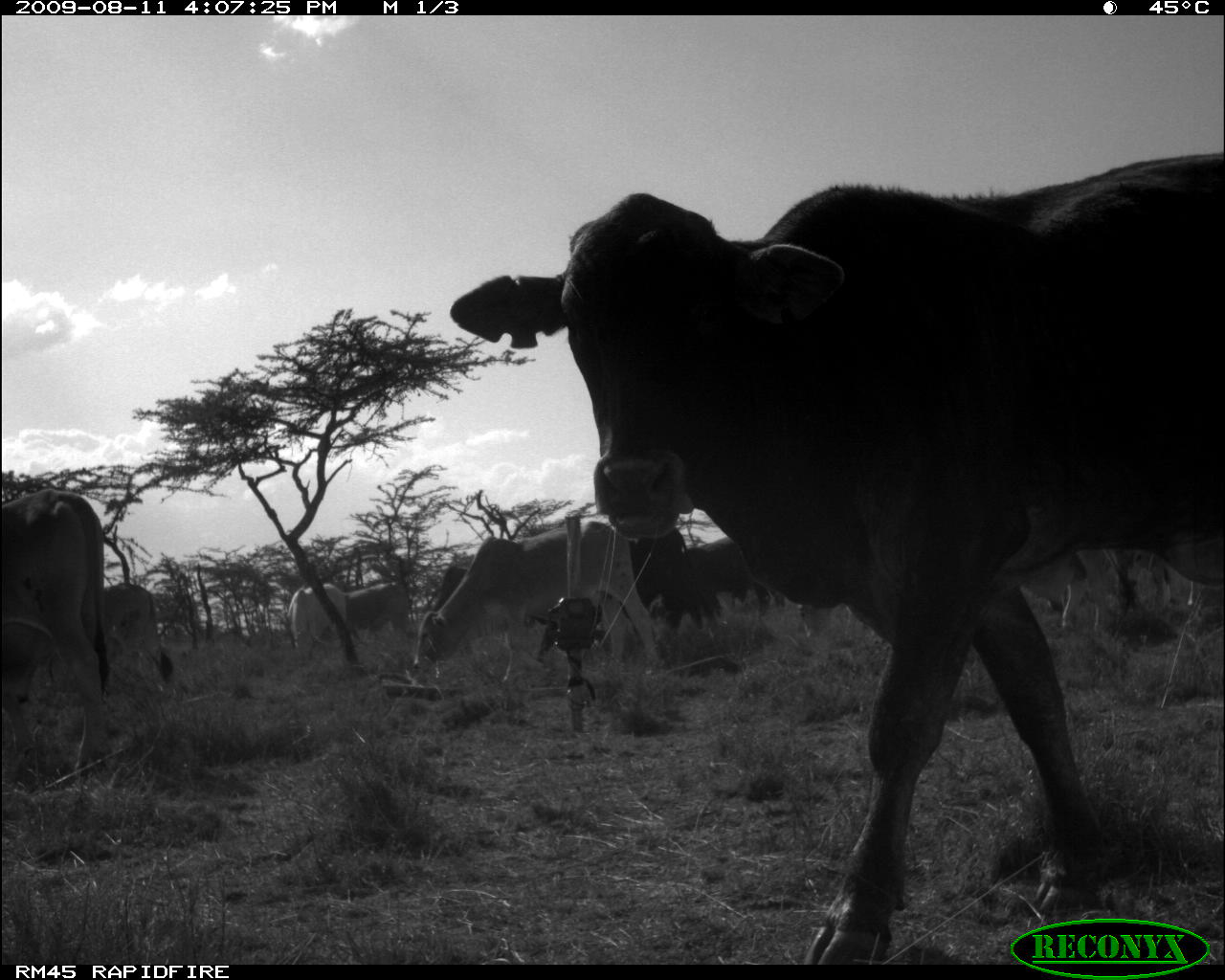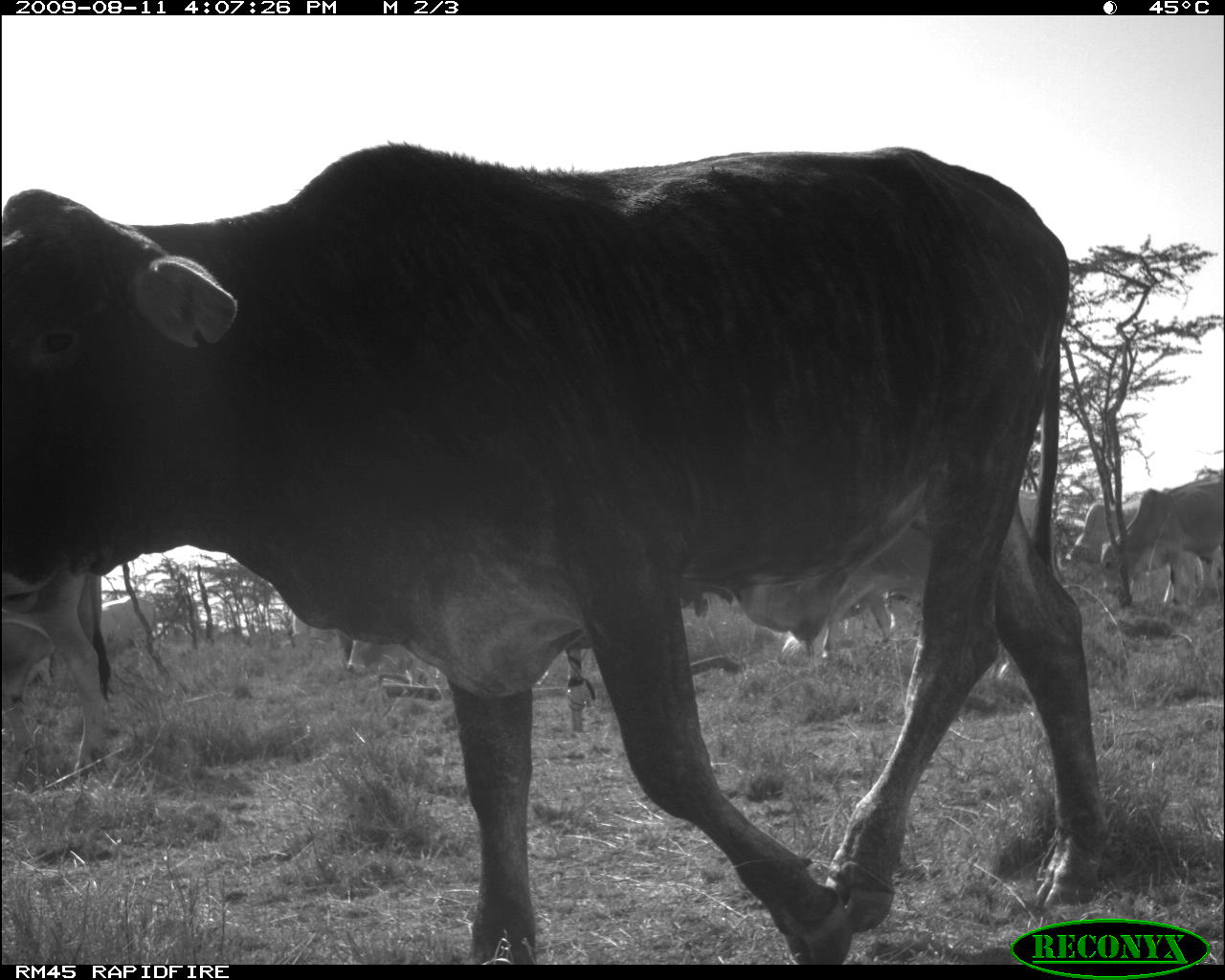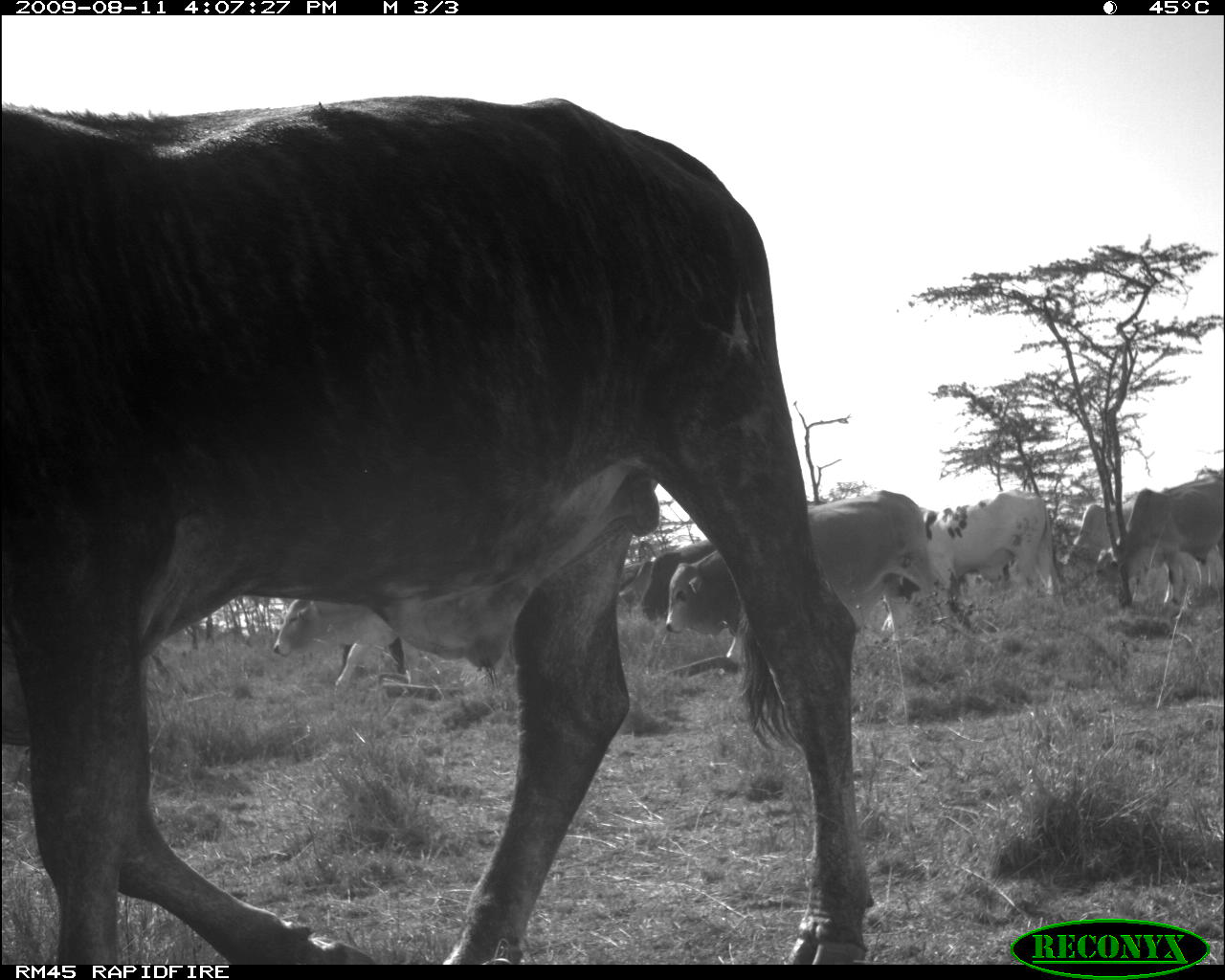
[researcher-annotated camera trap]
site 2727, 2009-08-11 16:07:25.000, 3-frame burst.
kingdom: Animalia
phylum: Chordata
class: Mammalia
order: Artiodactyla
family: Bovidae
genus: Bos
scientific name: Bos taurus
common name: domestic cattle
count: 10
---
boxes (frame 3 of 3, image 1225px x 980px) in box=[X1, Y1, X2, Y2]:
bos taurus: box=[1, 94, 877, 965]; box=[666, 490, 934, 677]; box=[882, 490, 1050, 630]; box=[1094, 475, 1224, 607]; box=[269, 600, 400, 692]; box=[1061, 492, 1132, 582]; box=[638, 536, 713, 621]; box=[620, 560, 650, 609]